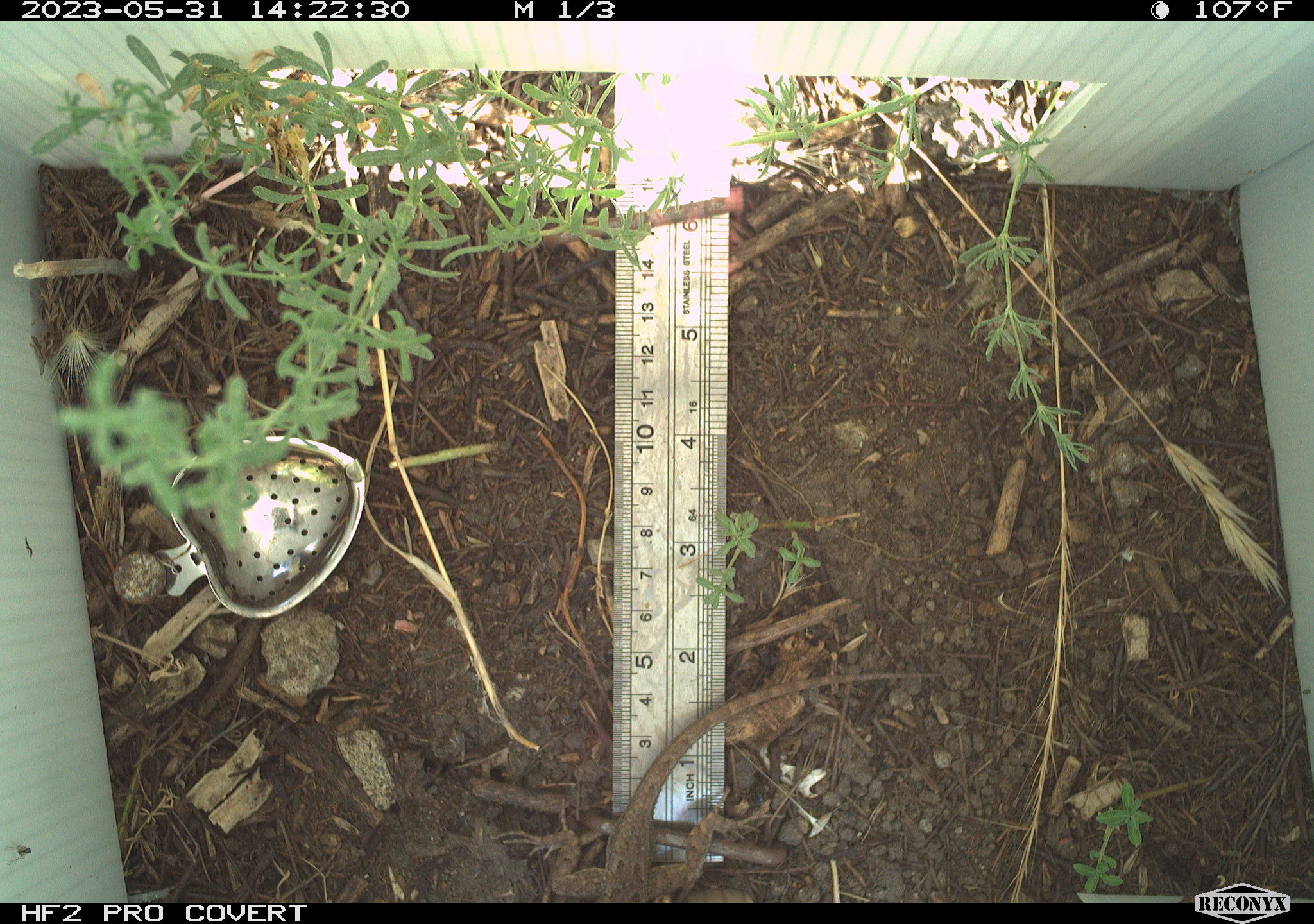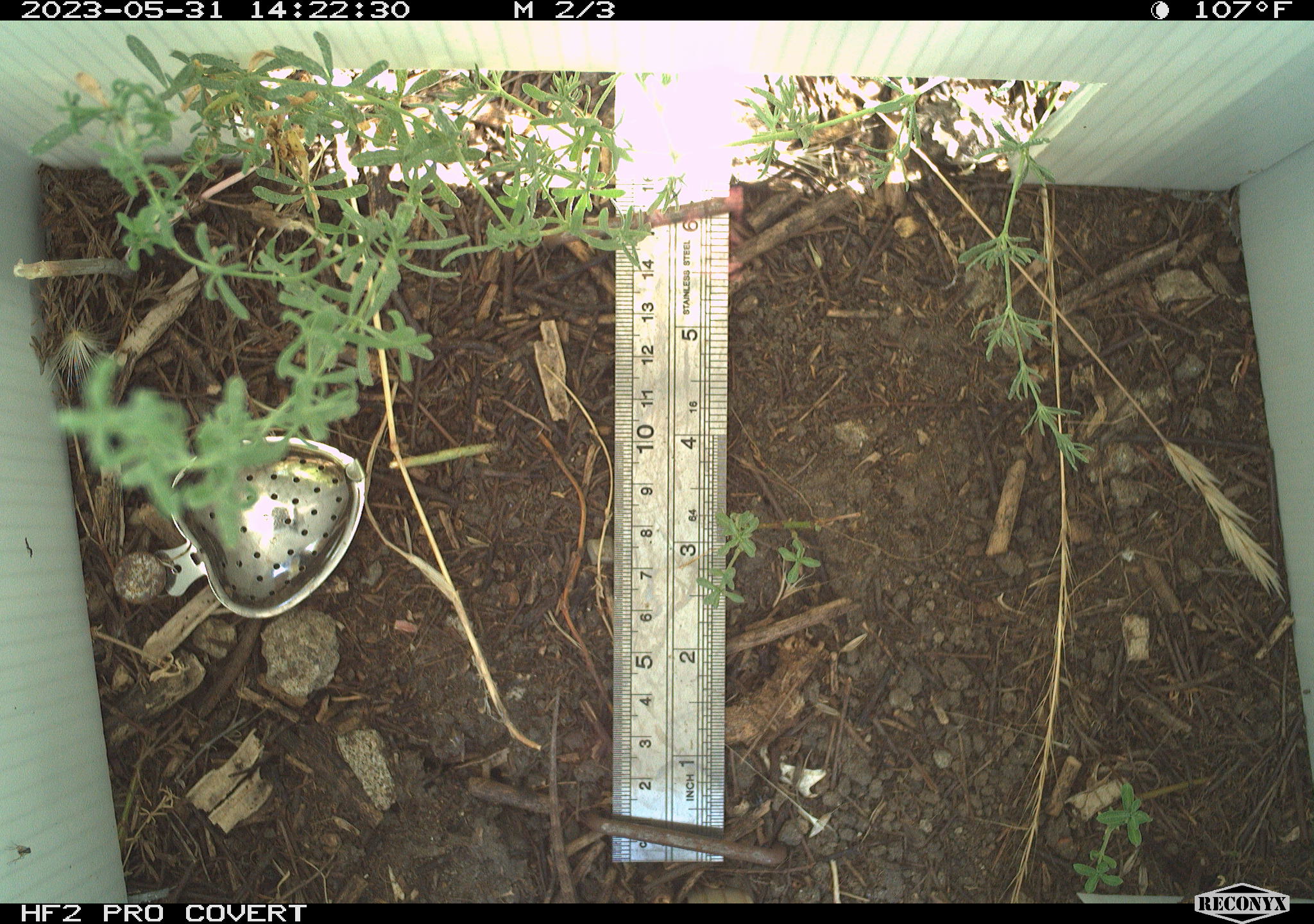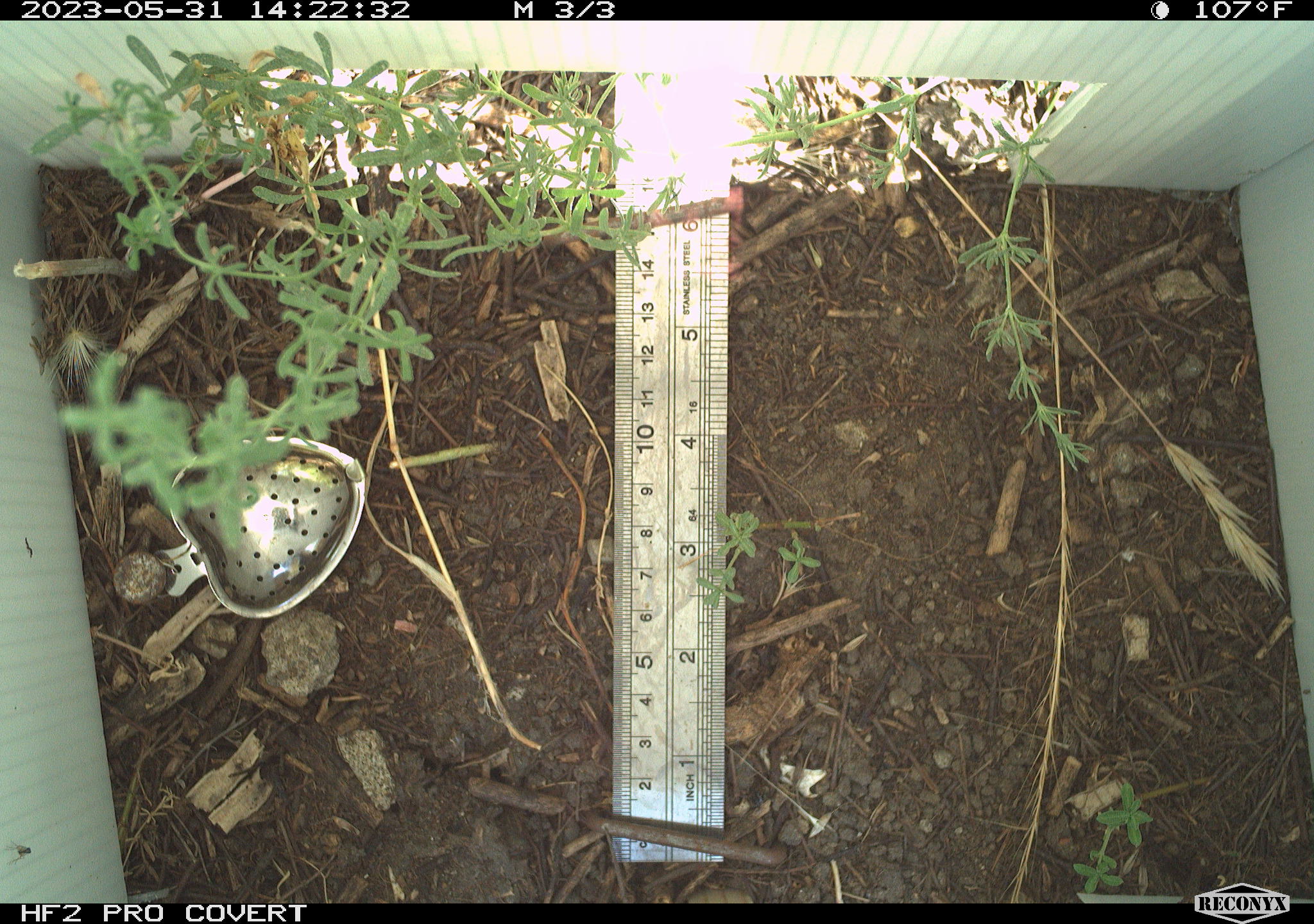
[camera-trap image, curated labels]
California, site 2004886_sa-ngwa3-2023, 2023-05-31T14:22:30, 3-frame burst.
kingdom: Animalia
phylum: Chordata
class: Reptilia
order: Squamata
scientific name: Squamata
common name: lizards and snakes